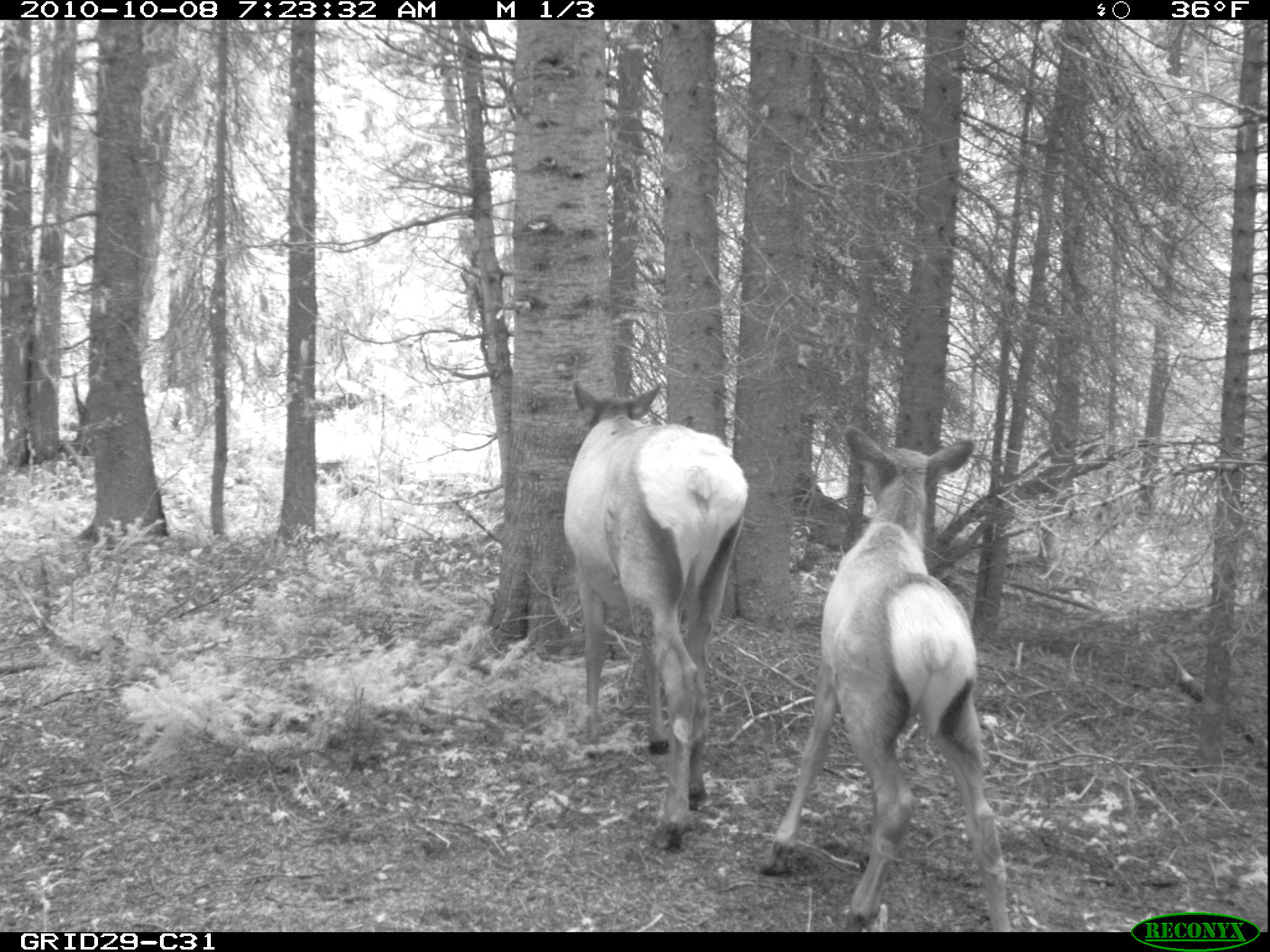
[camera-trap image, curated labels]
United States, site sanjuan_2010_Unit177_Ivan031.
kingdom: Animalia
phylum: Chordata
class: Mammalia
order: Artiodactyla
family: Cervidae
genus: Cervus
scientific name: Cervus elaphus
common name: red deer